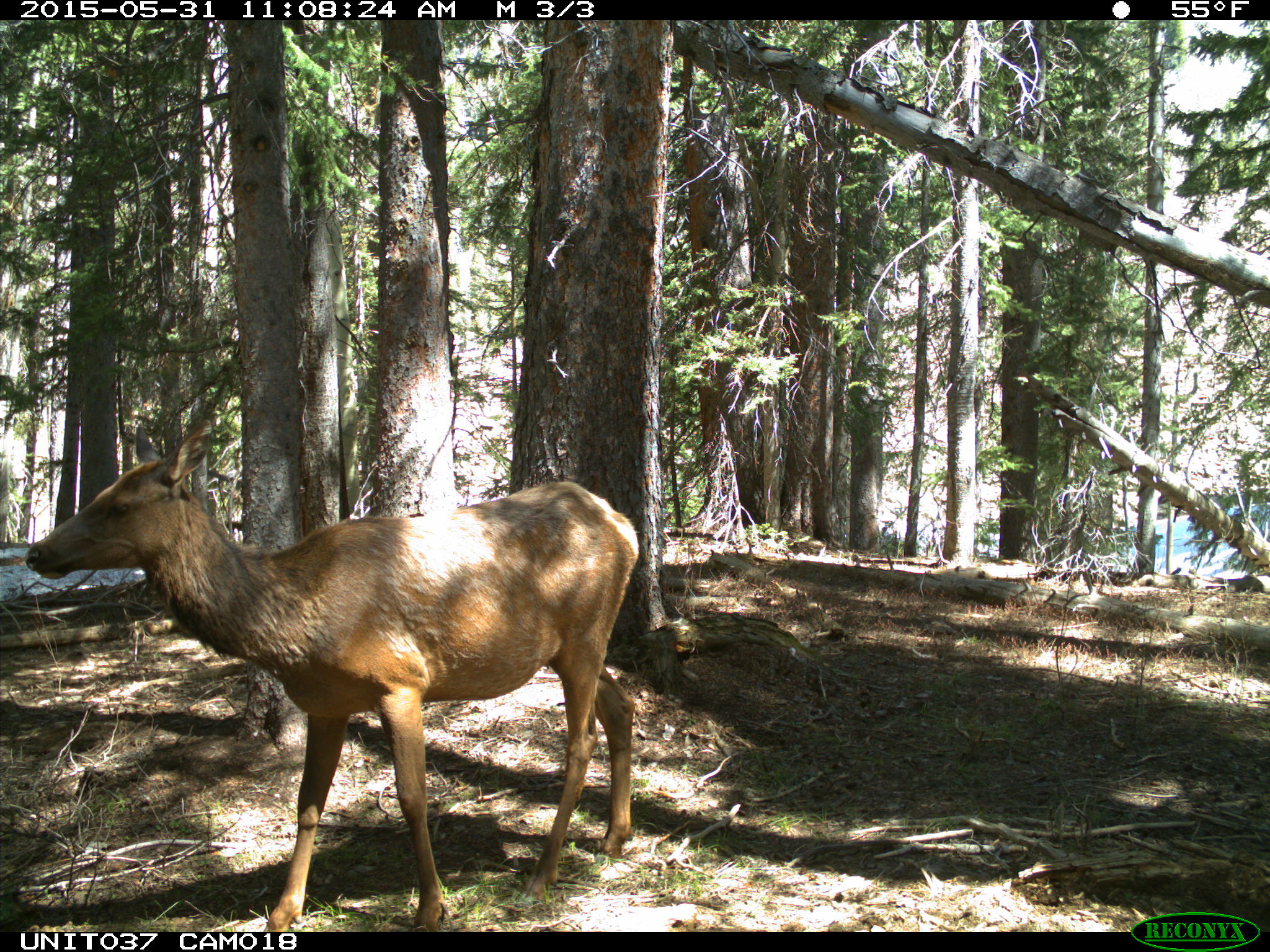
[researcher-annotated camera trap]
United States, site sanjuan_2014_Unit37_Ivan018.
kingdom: Animalia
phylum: Chordata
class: Mammalia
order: Artiodactyla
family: Cervidae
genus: Cervus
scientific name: Cervus elaphus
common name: red deer